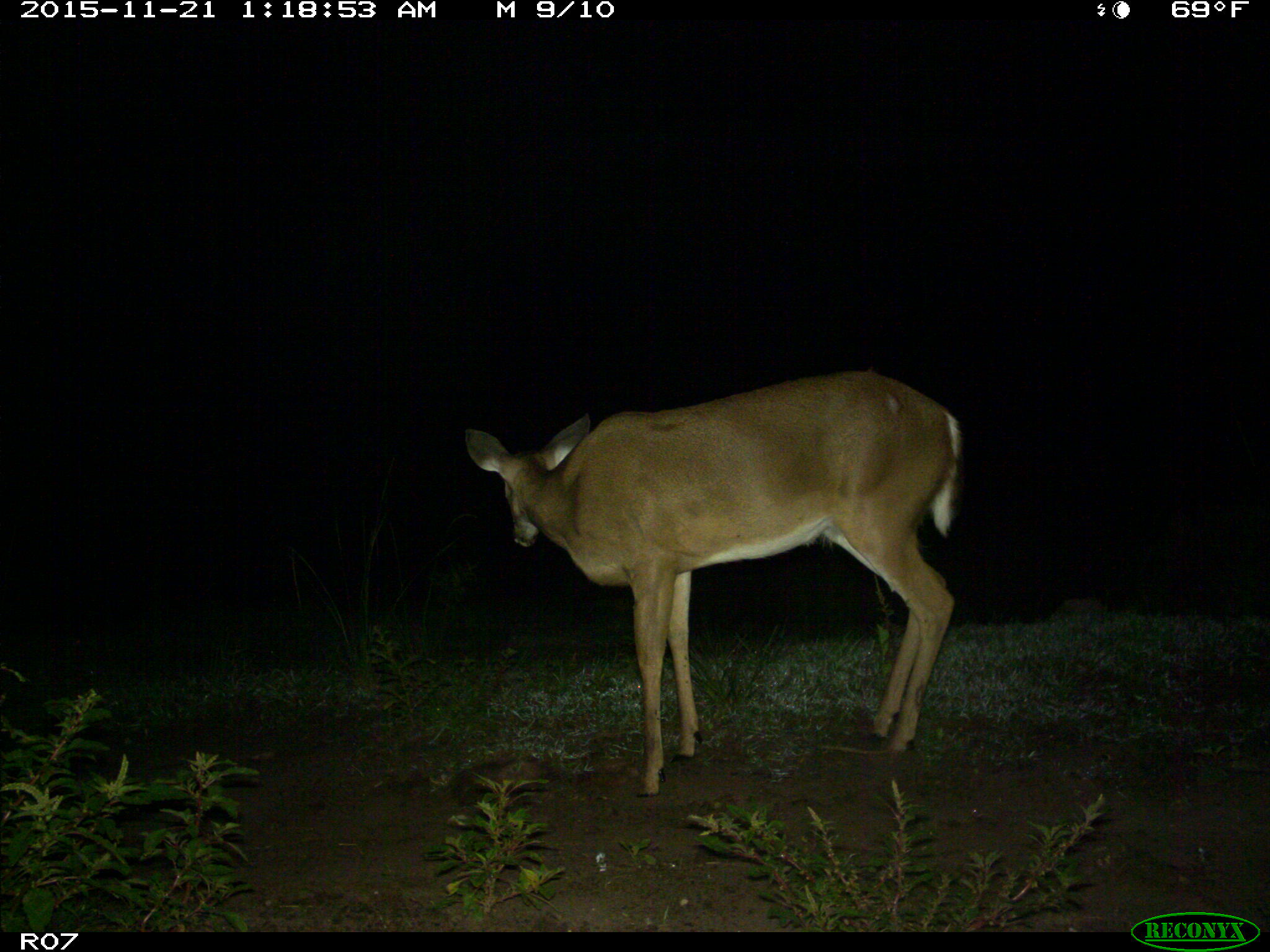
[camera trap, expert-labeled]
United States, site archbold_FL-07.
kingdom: Animalia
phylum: Chordata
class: Mammalia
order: Artiodactyla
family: Cervidae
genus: Odocoileus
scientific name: Odocoileus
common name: deer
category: unidentified deer